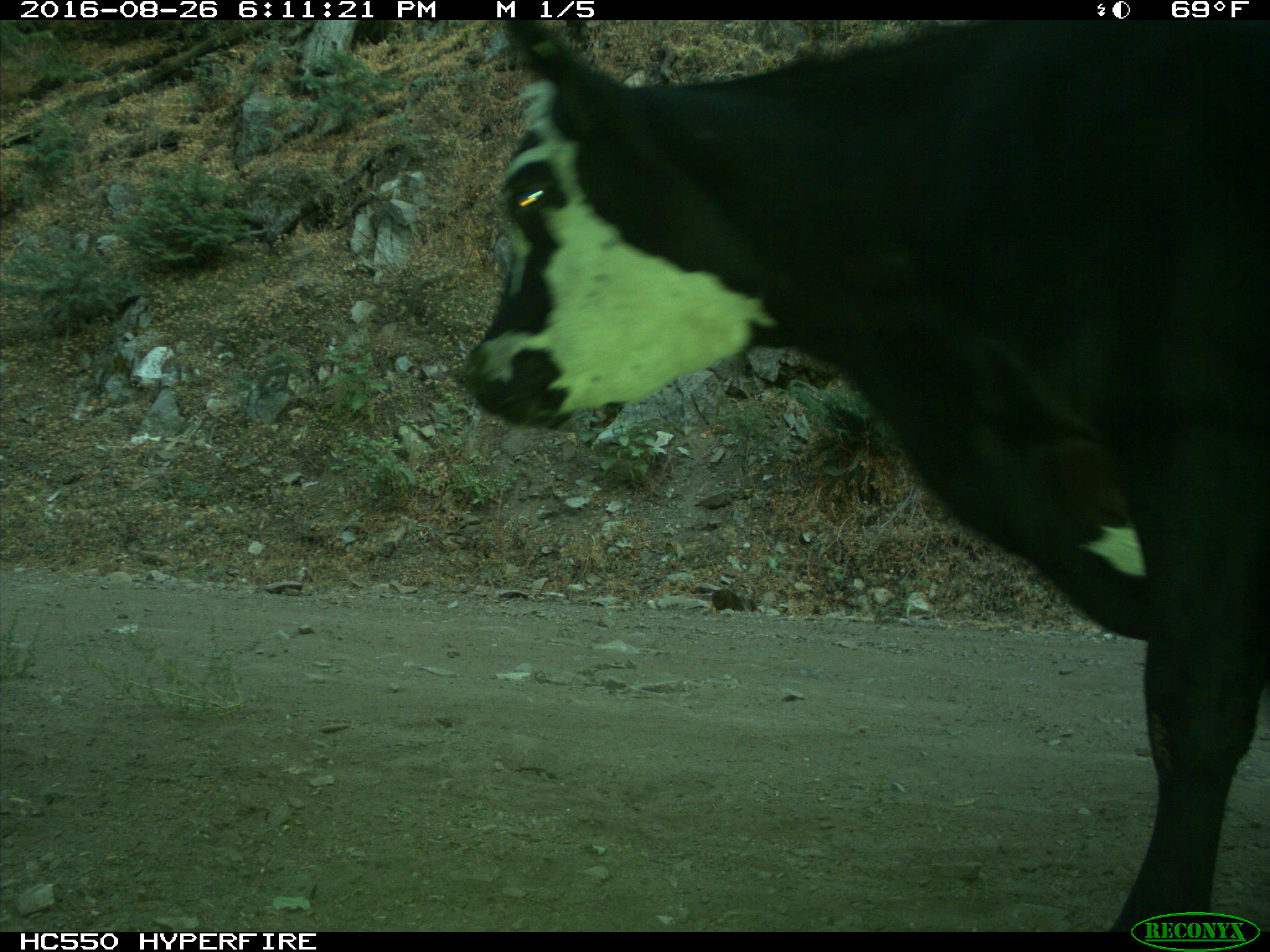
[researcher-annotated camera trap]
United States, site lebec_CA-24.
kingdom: Animalia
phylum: Chordata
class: Mammalia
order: Artiodactyla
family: Bovidae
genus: Bos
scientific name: Bos taurus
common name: domestic cow